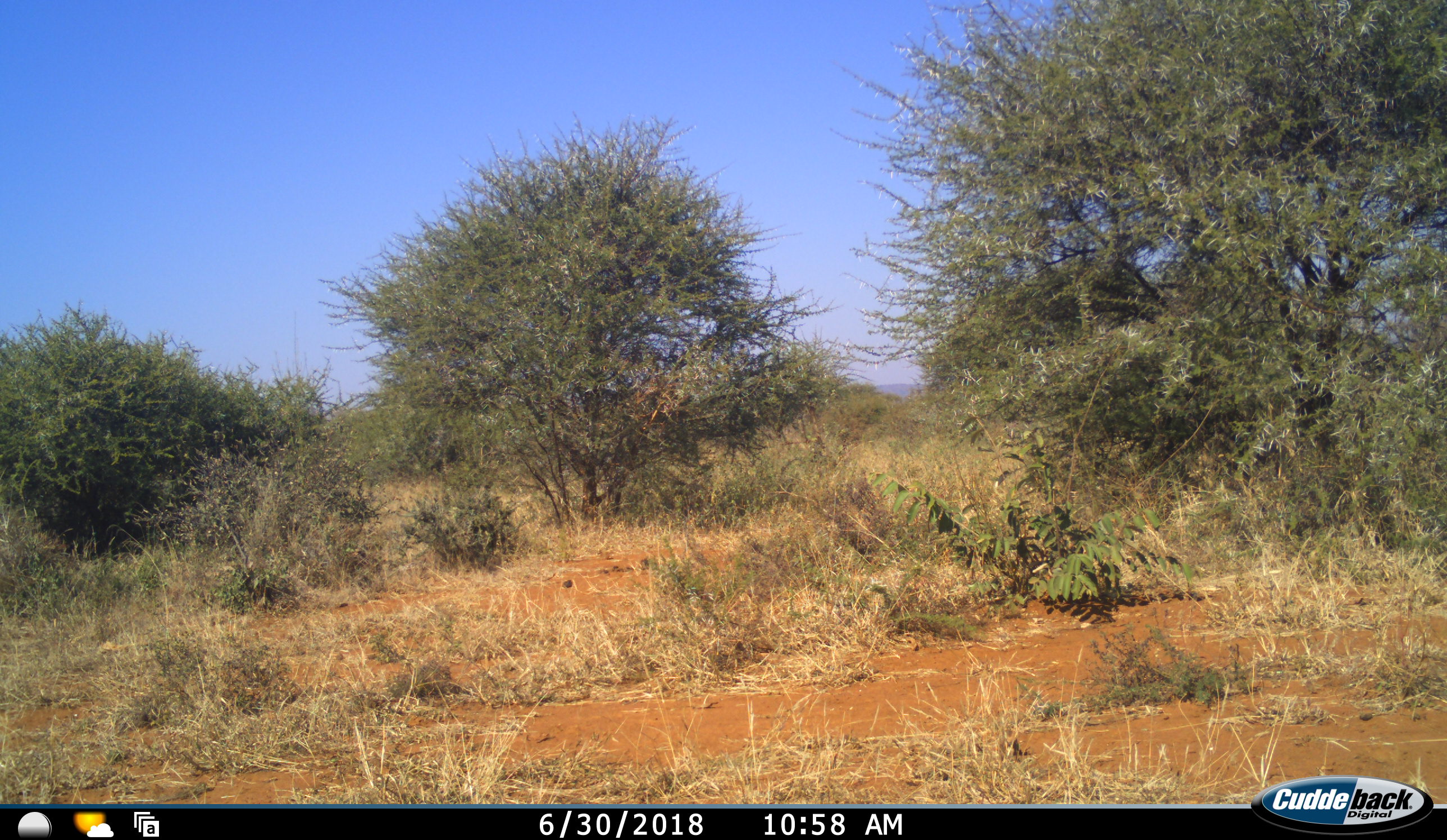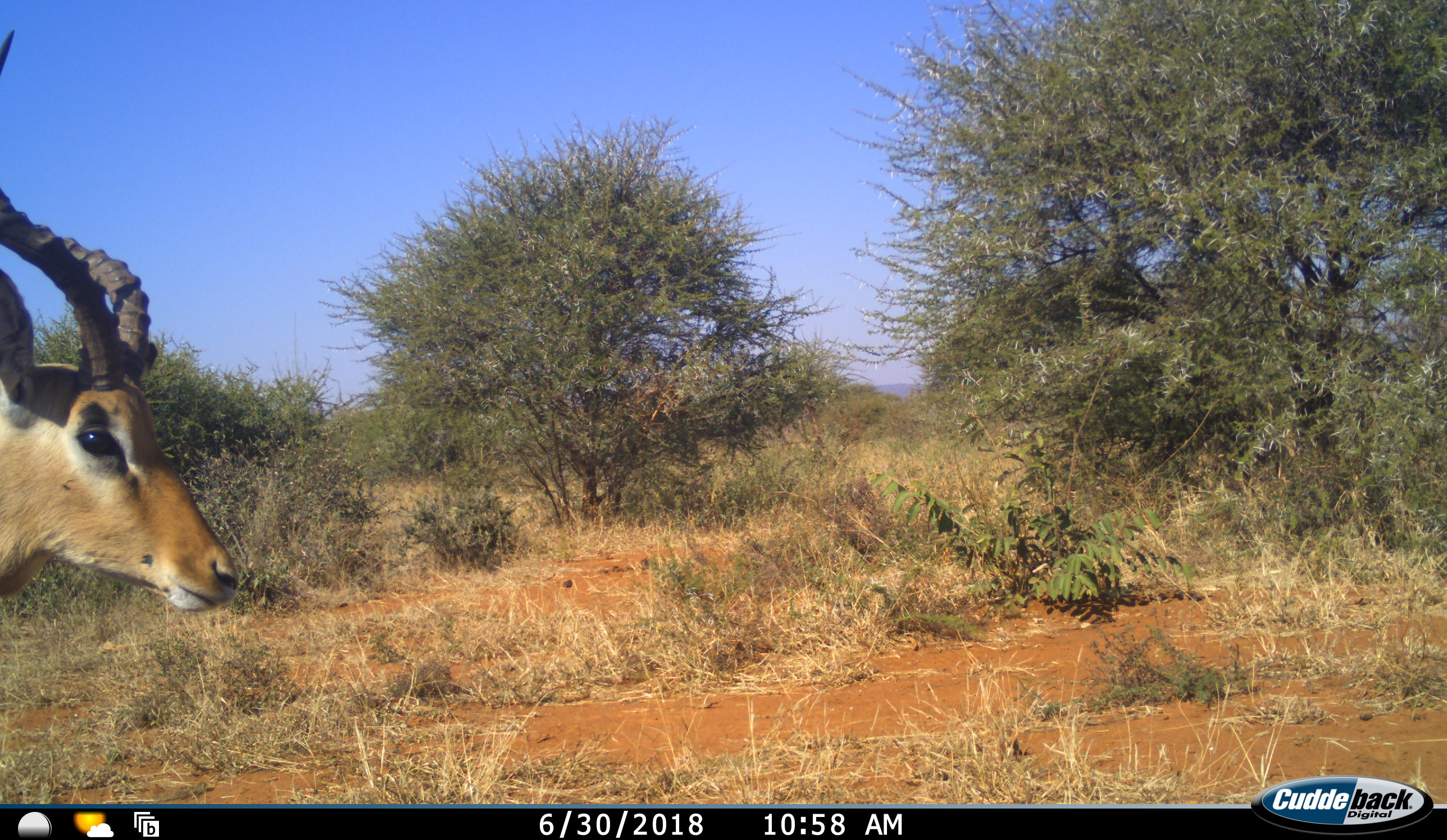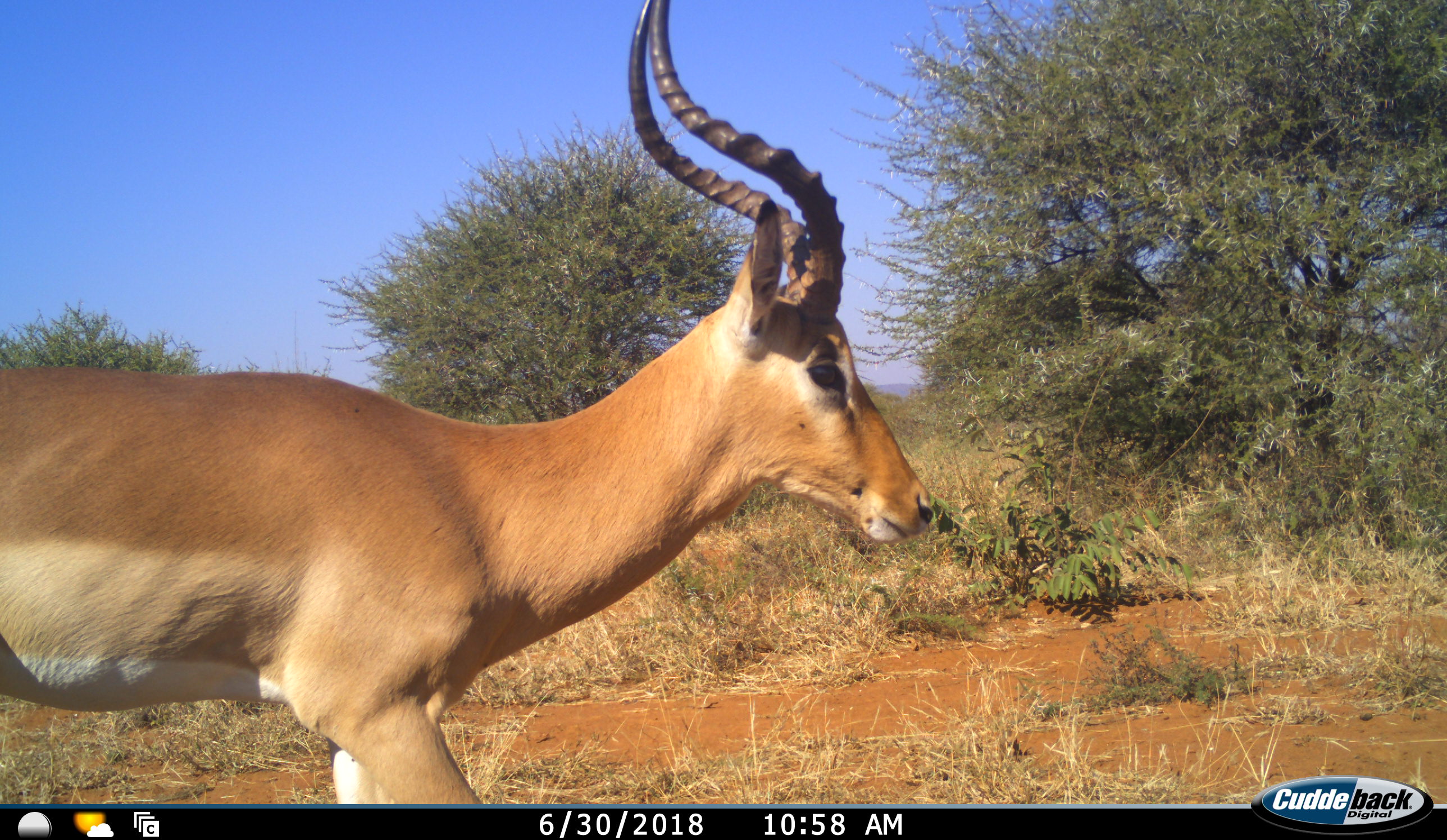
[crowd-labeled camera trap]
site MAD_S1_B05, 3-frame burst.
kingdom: Animalia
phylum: Chordata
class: Mammalia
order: Artiodactyla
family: Bovidae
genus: Aepyceros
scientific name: Aepyceros melampus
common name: impala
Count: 1.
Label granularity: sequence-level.